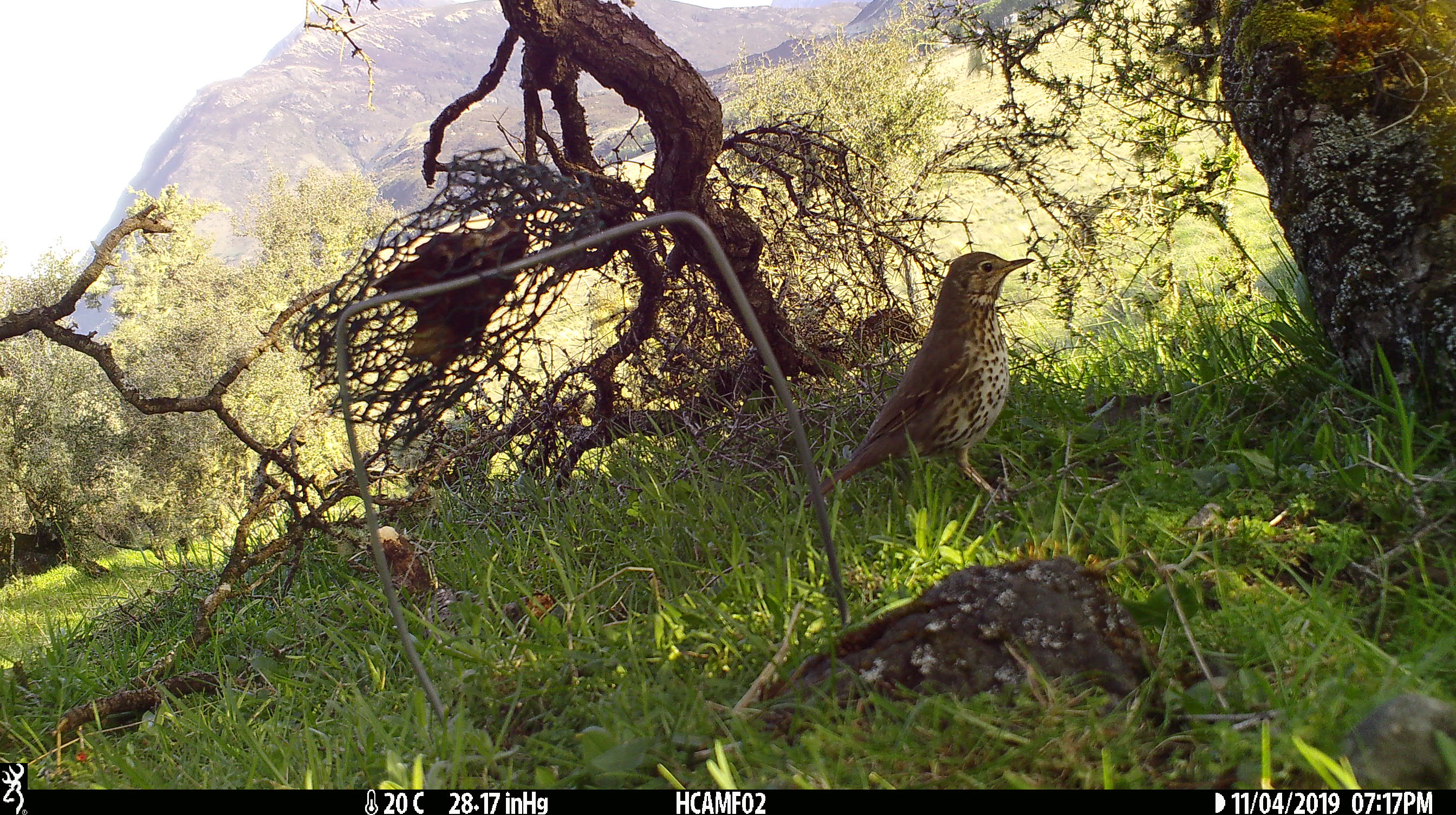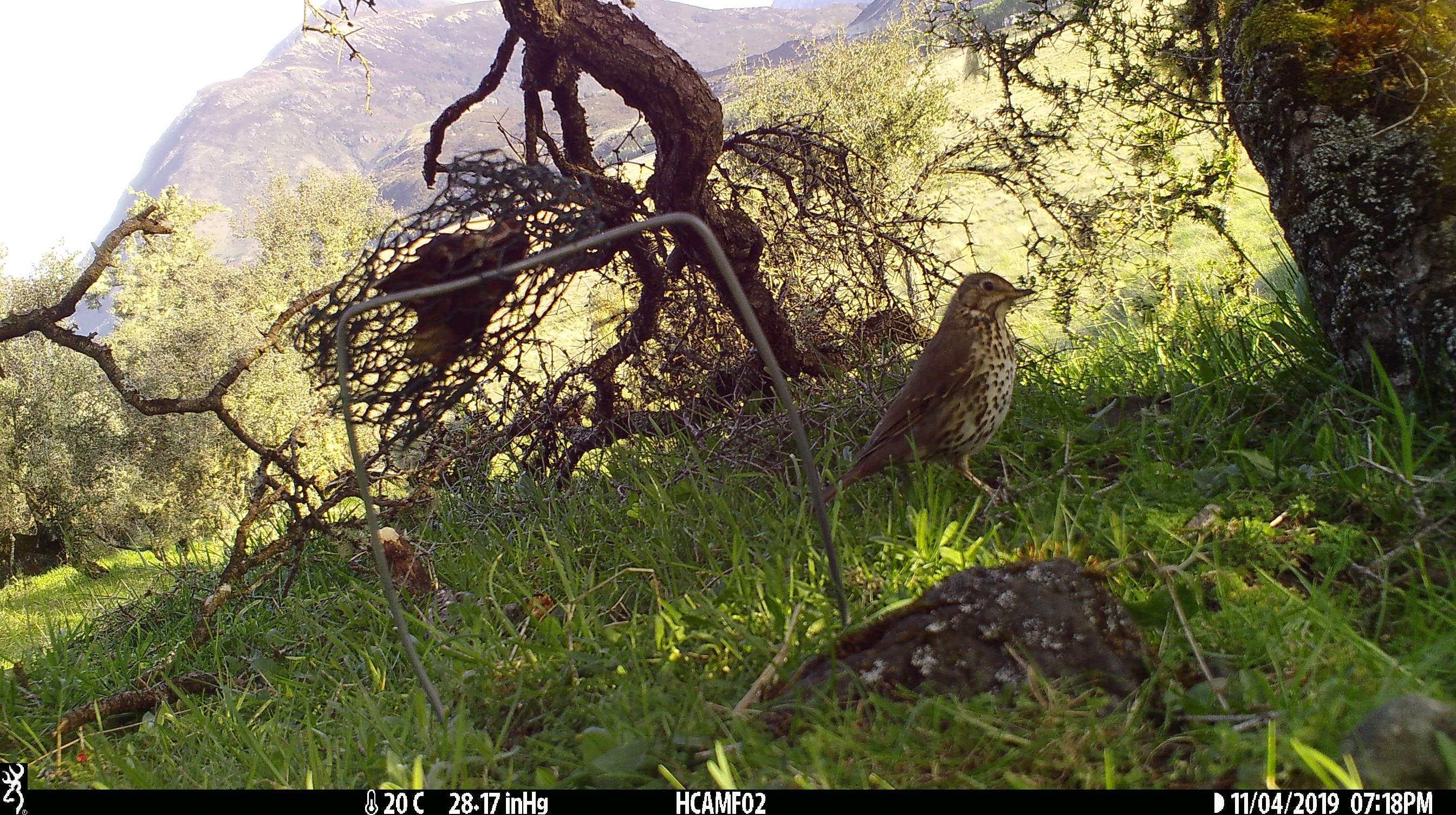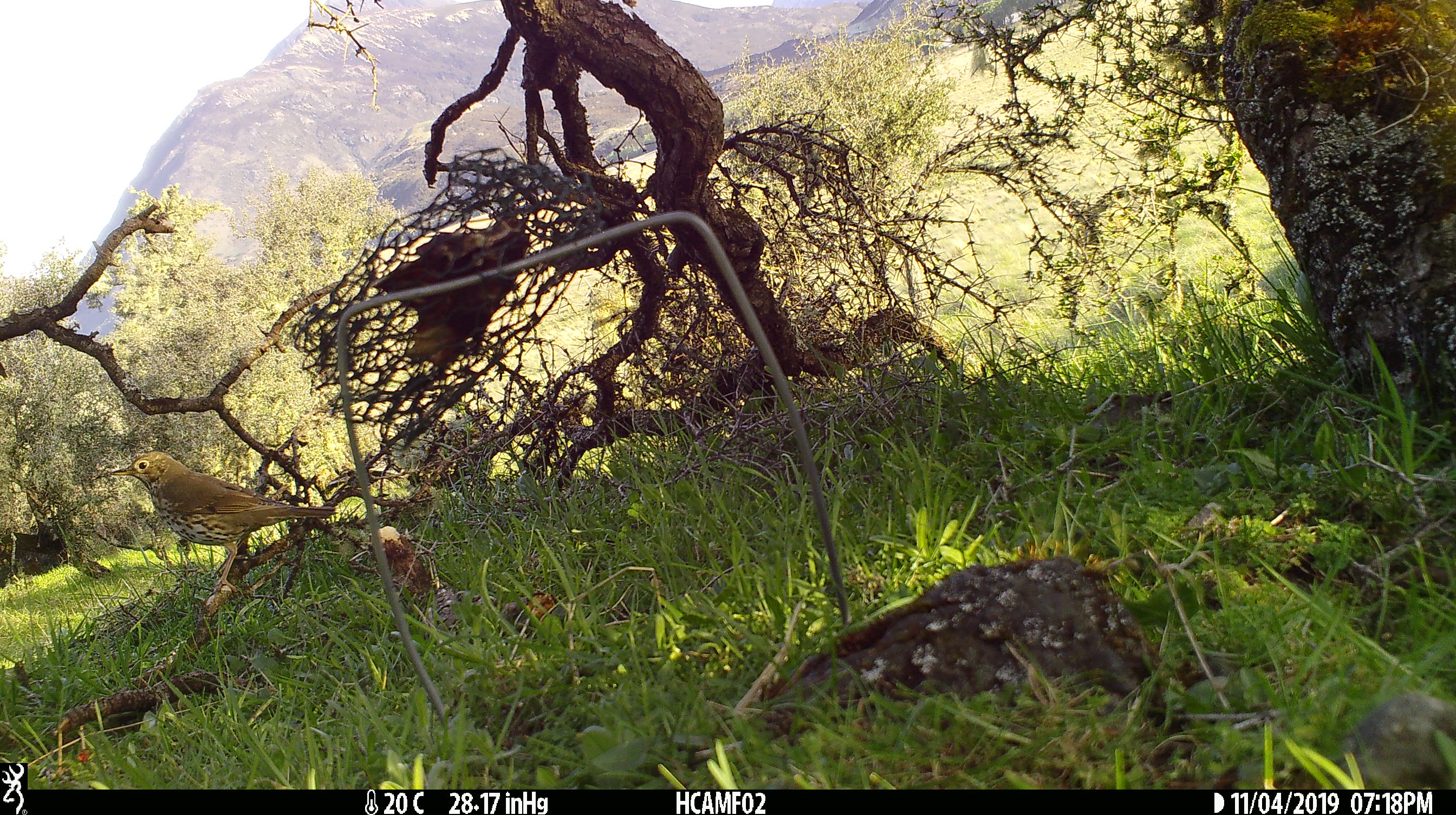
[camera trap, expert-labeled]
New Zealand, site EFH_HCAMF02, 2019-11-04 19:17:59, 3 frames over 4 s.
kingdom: Animalia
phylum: Chordata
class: Aves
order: Passeriformes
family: Turdidae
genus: Turdus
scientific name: Turdus philomelos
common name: song thrush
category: thrush